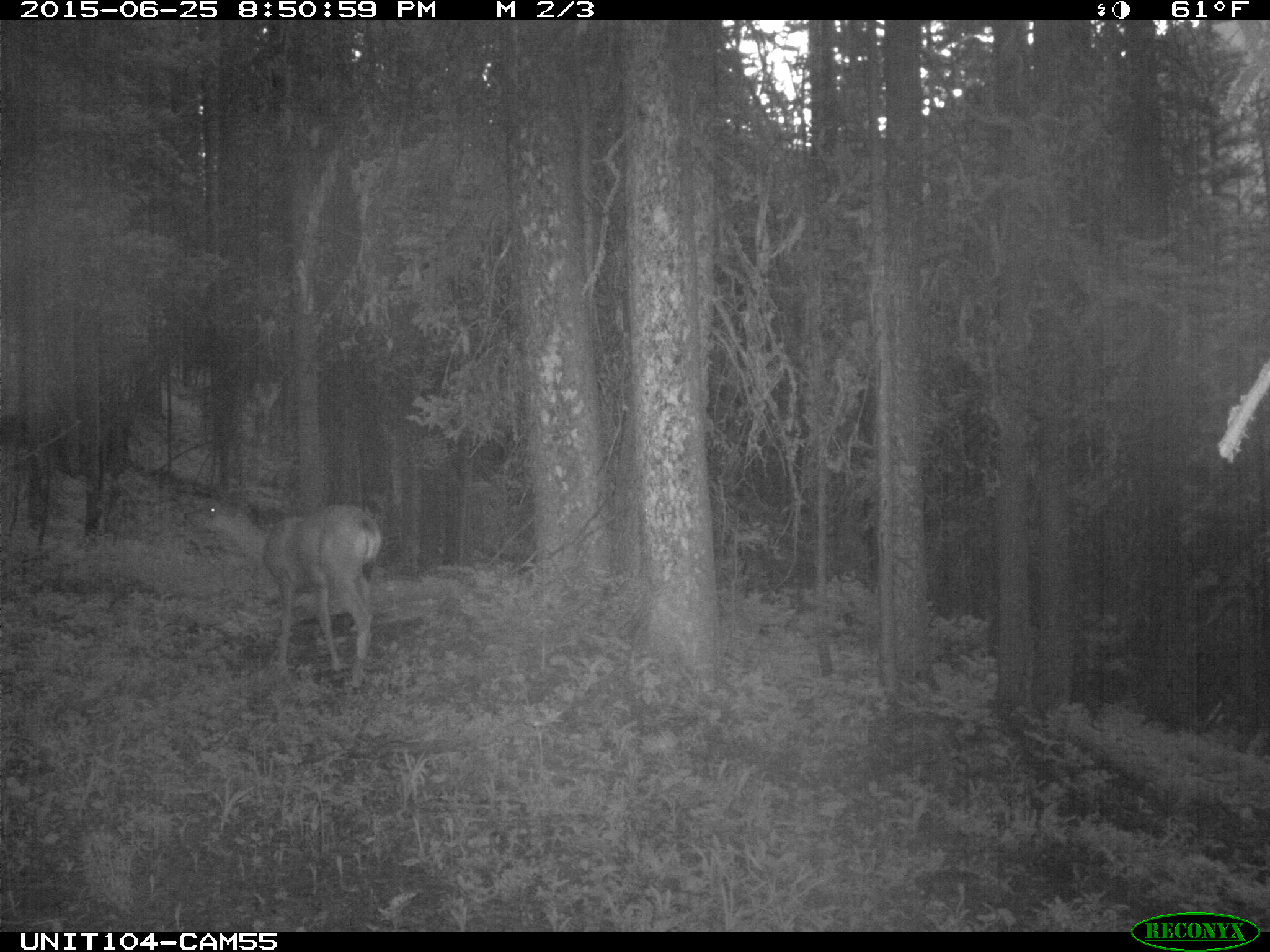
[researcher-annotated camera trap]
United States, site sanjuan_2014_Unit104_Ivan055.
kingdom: Animalia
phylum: Chordata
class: Mammalia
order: Artiodactyla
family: Cervidae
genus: Odocoileus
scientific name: Odocoileus hemionus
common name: mule deer